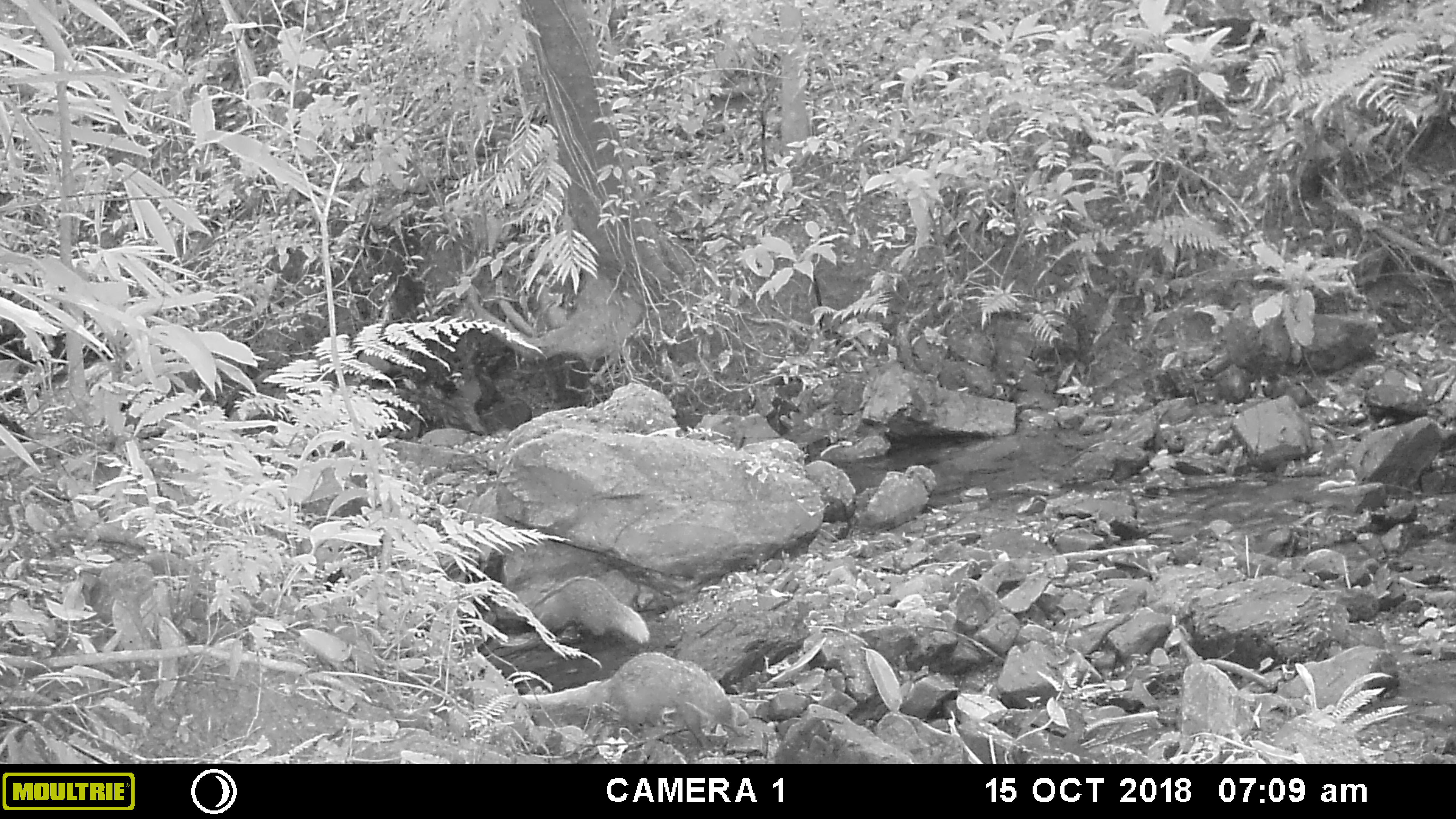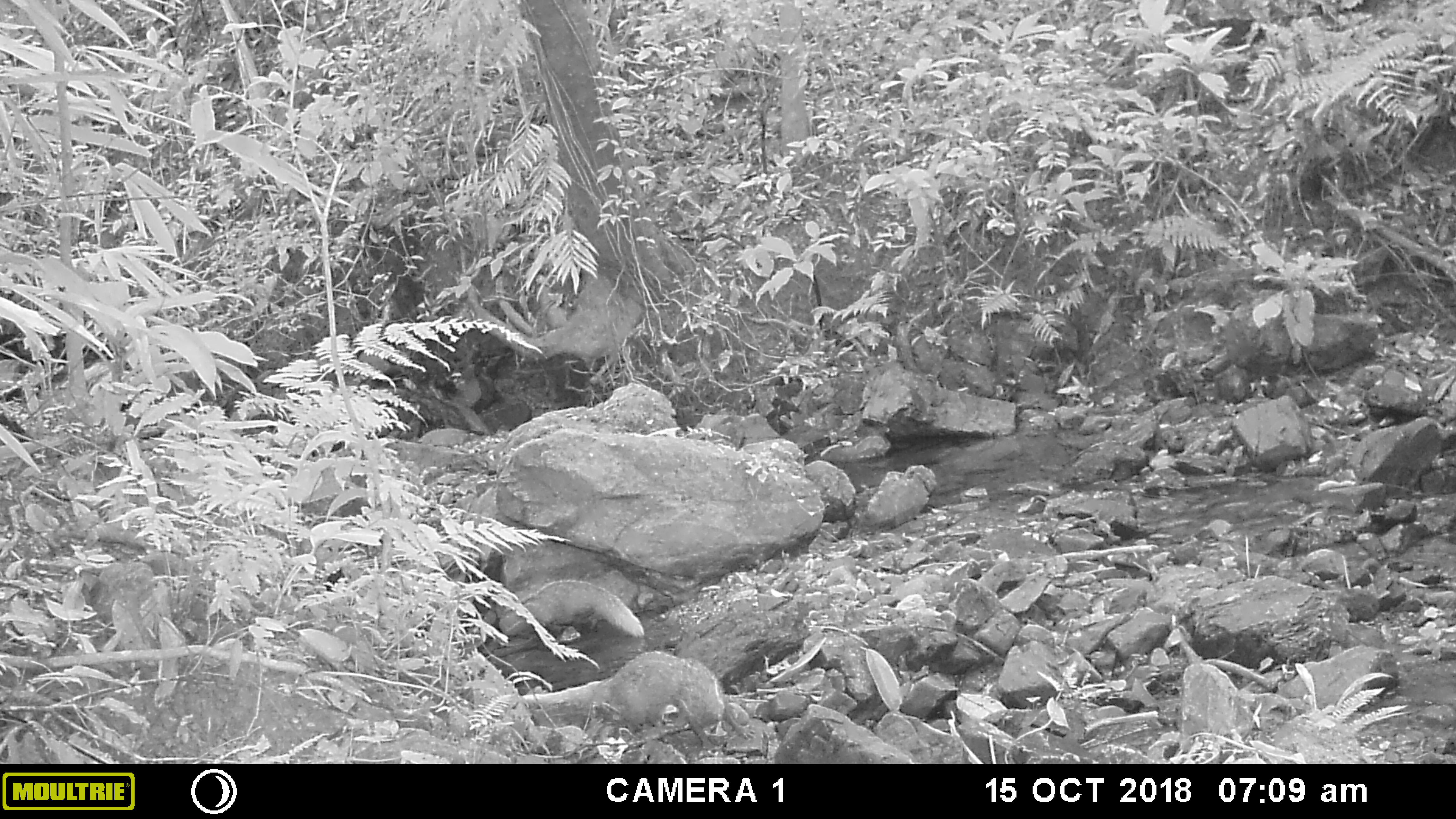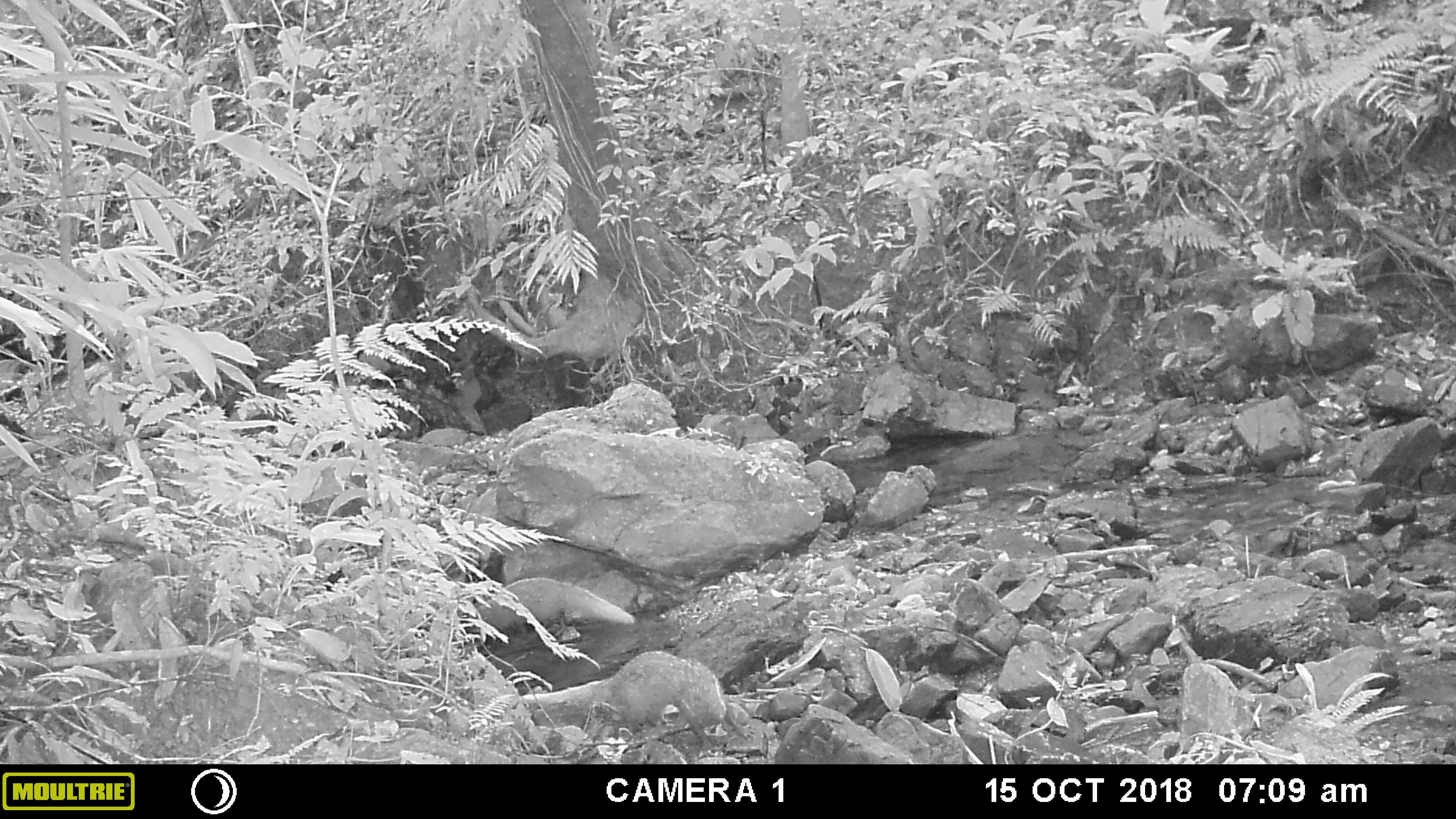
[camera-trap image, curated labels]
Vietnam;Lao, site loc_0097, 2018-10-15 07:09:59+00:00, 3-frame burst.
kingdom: Animalia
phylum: Chordata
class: Mammalia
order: Carnivora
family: Herpestidae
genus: Urva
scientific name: Urva urva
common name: crab-eating mongoose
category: crab eating mongoose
Crab eating mongoose (crab-eating mongoose) (Urva urva). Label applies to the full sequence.